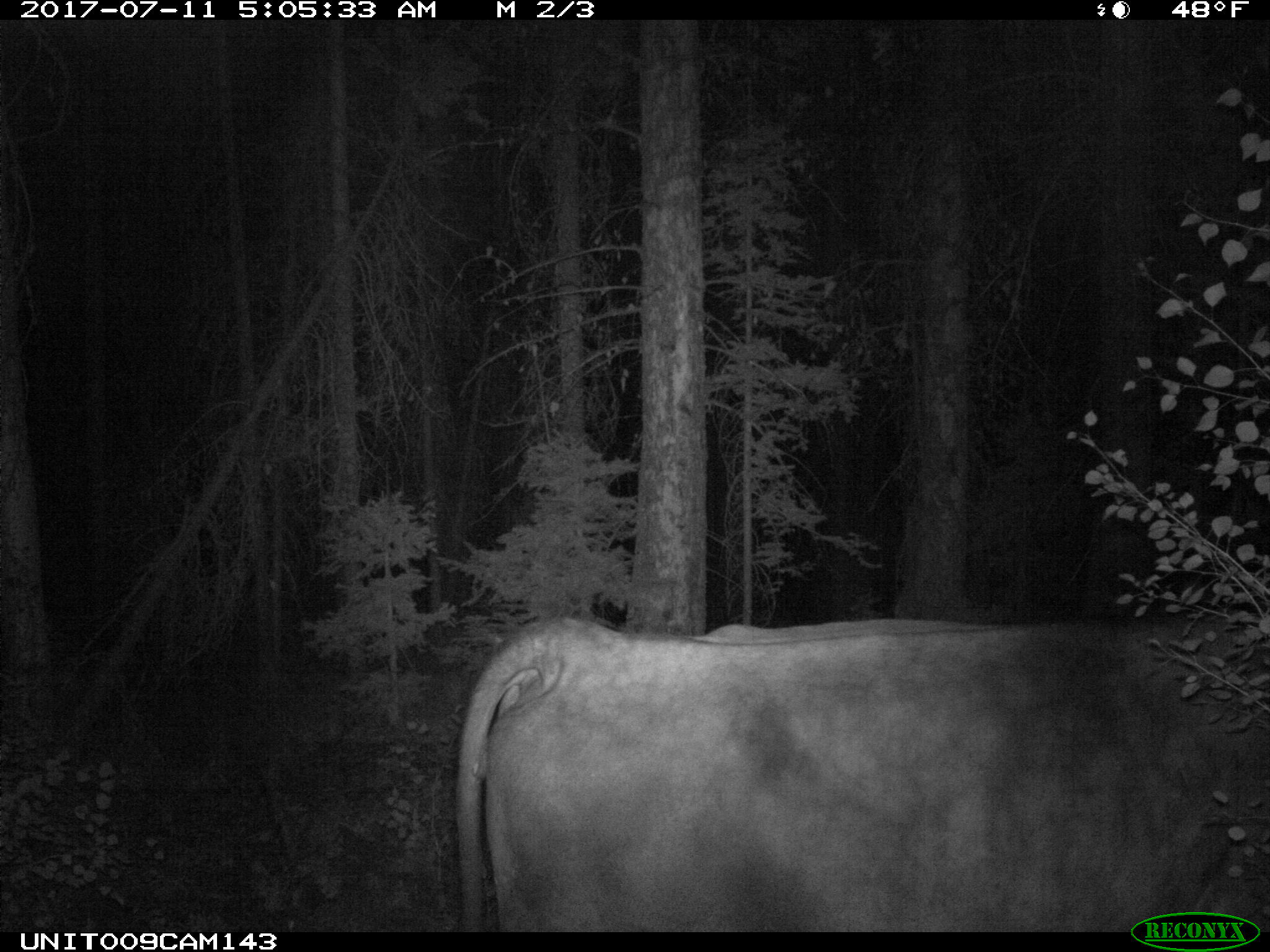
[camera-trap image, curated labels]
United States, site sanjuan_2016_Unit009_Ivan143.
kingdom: Animalia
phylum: Chordata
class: Mammalia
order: Artiodactyla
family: Bovidae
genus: Bos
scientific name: Bos taurus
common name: domestic cow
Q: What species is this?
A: Bos taurus (domestic cow).